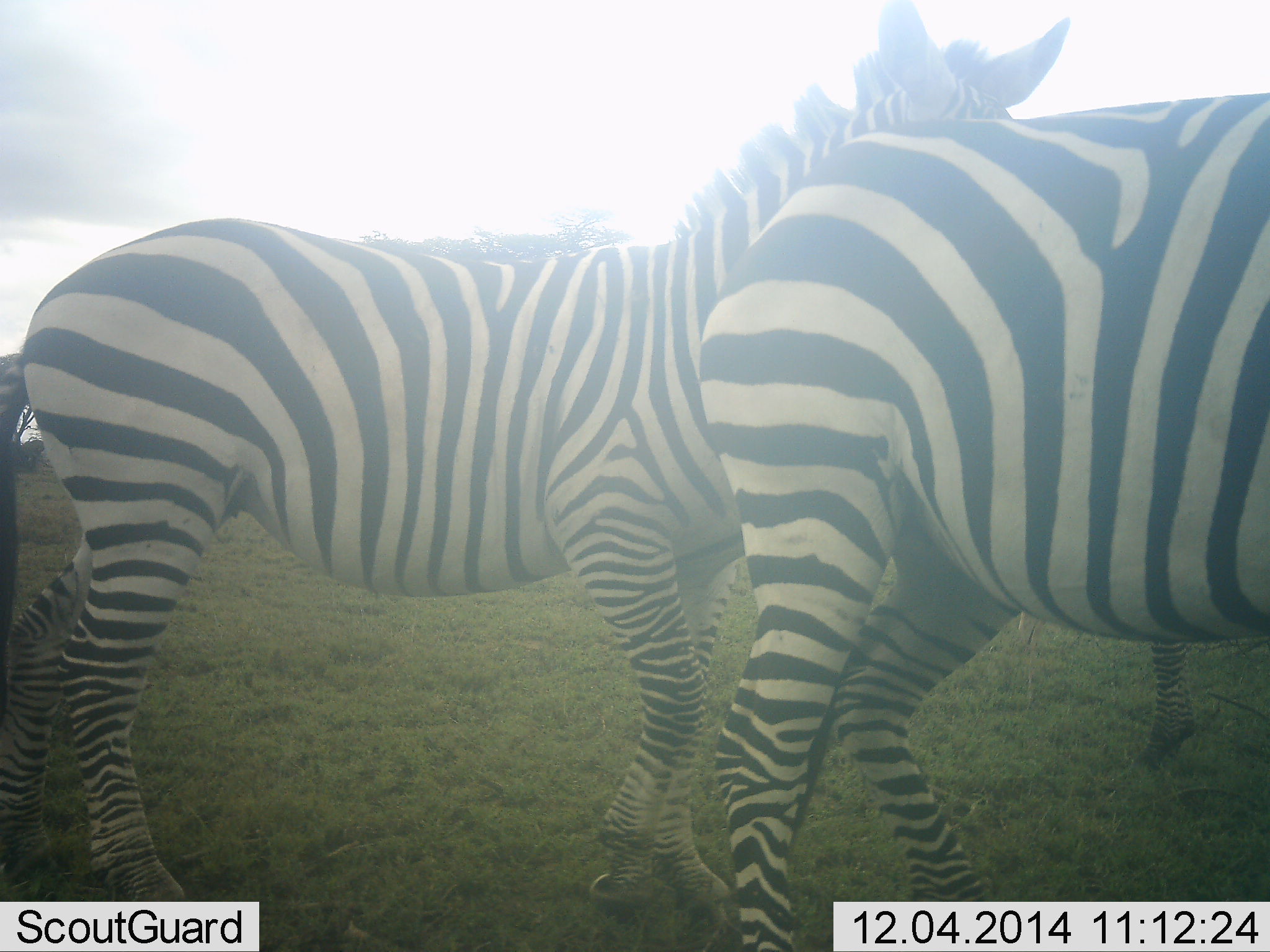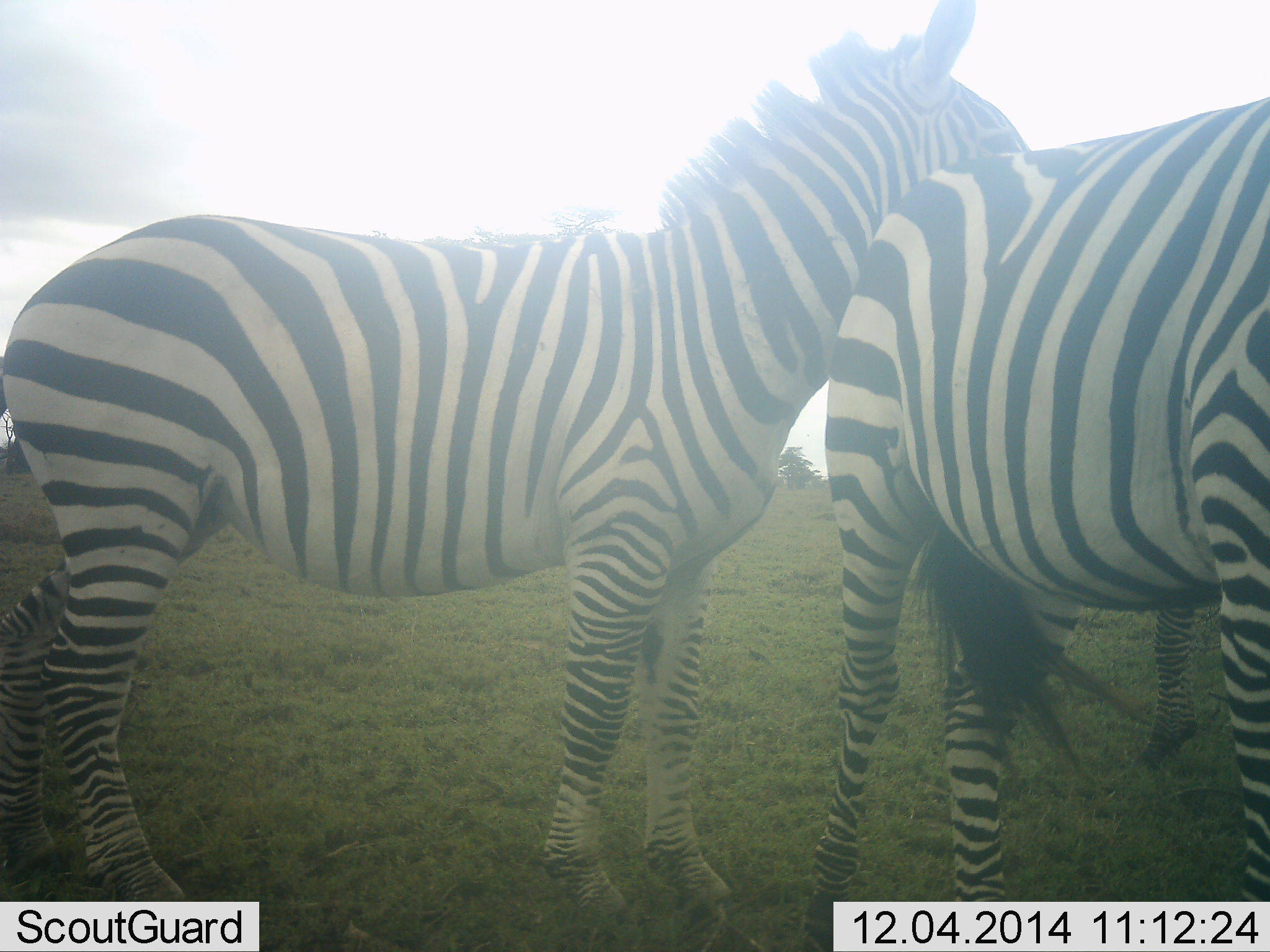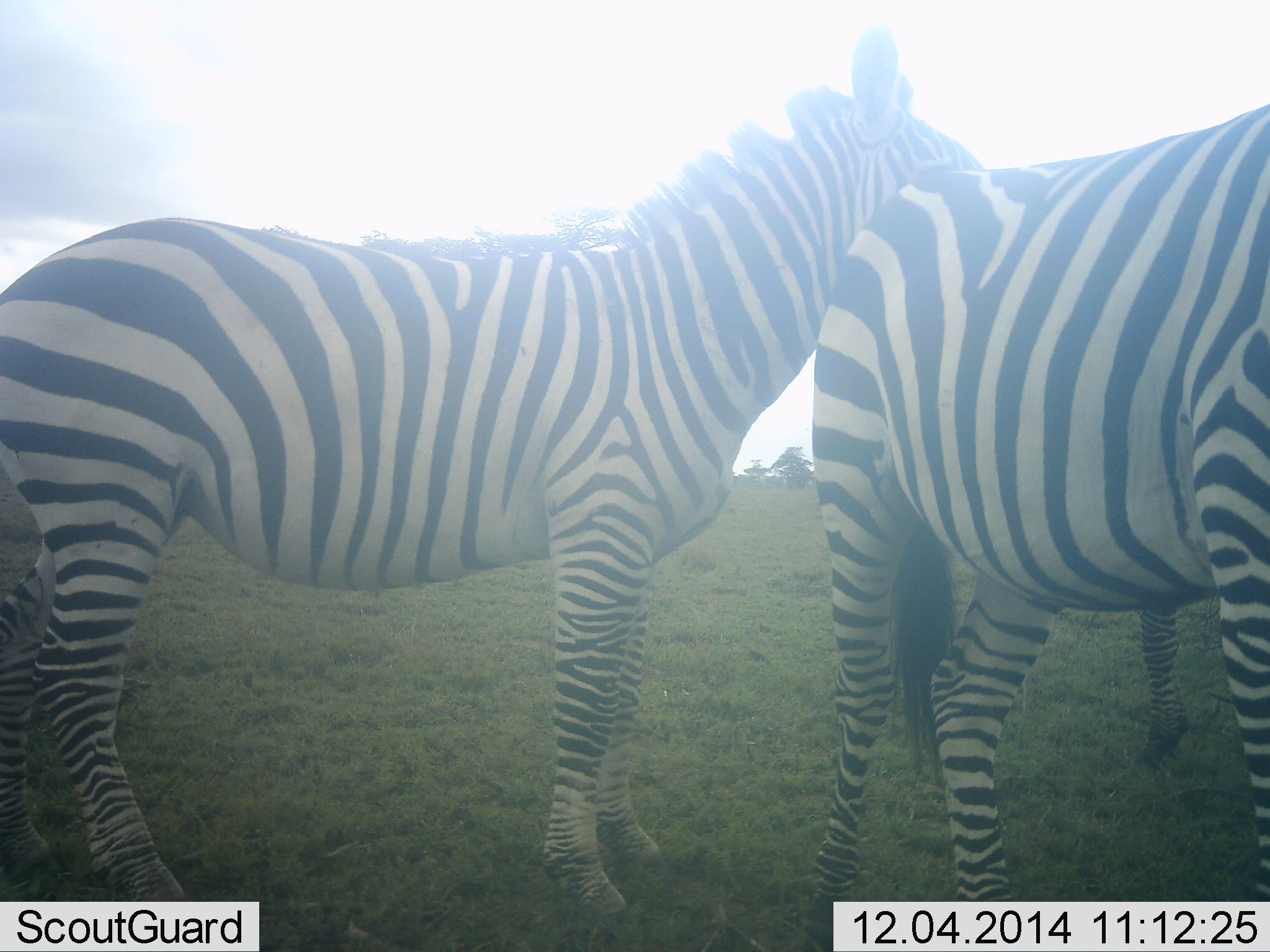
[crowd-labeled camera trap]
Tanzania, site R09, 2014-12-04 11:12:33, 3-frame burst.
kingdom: Animalia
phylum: Chordata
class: Mammalia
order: Perissodactyla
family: Equidae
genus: Equus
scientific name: Equus quagga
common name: plains zebra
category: zebra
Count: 2.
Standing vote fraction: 90%.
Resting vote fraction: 0%.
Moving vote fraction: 20%.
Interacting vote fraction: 20%.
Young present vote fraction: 0%.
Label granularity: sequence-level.